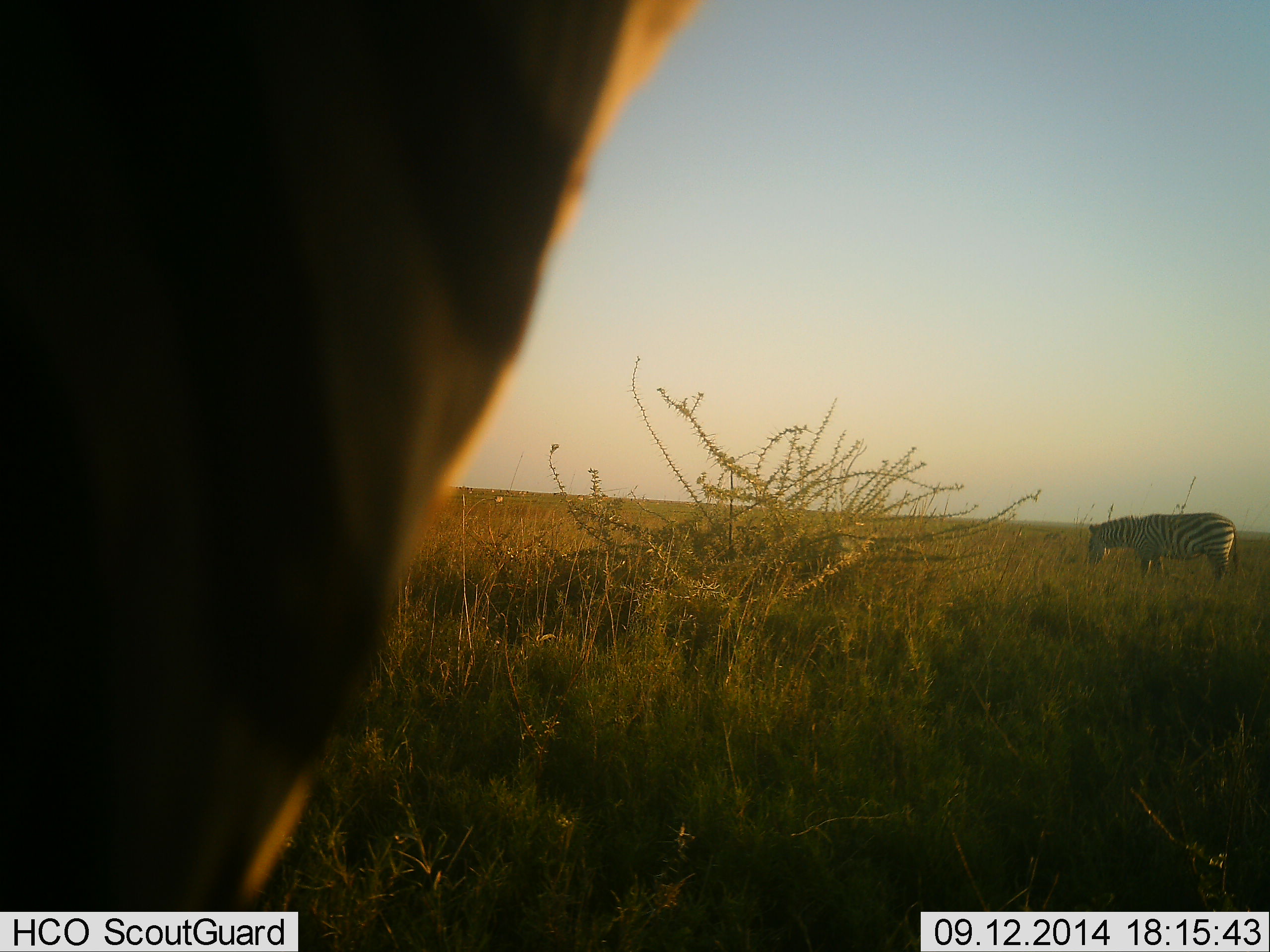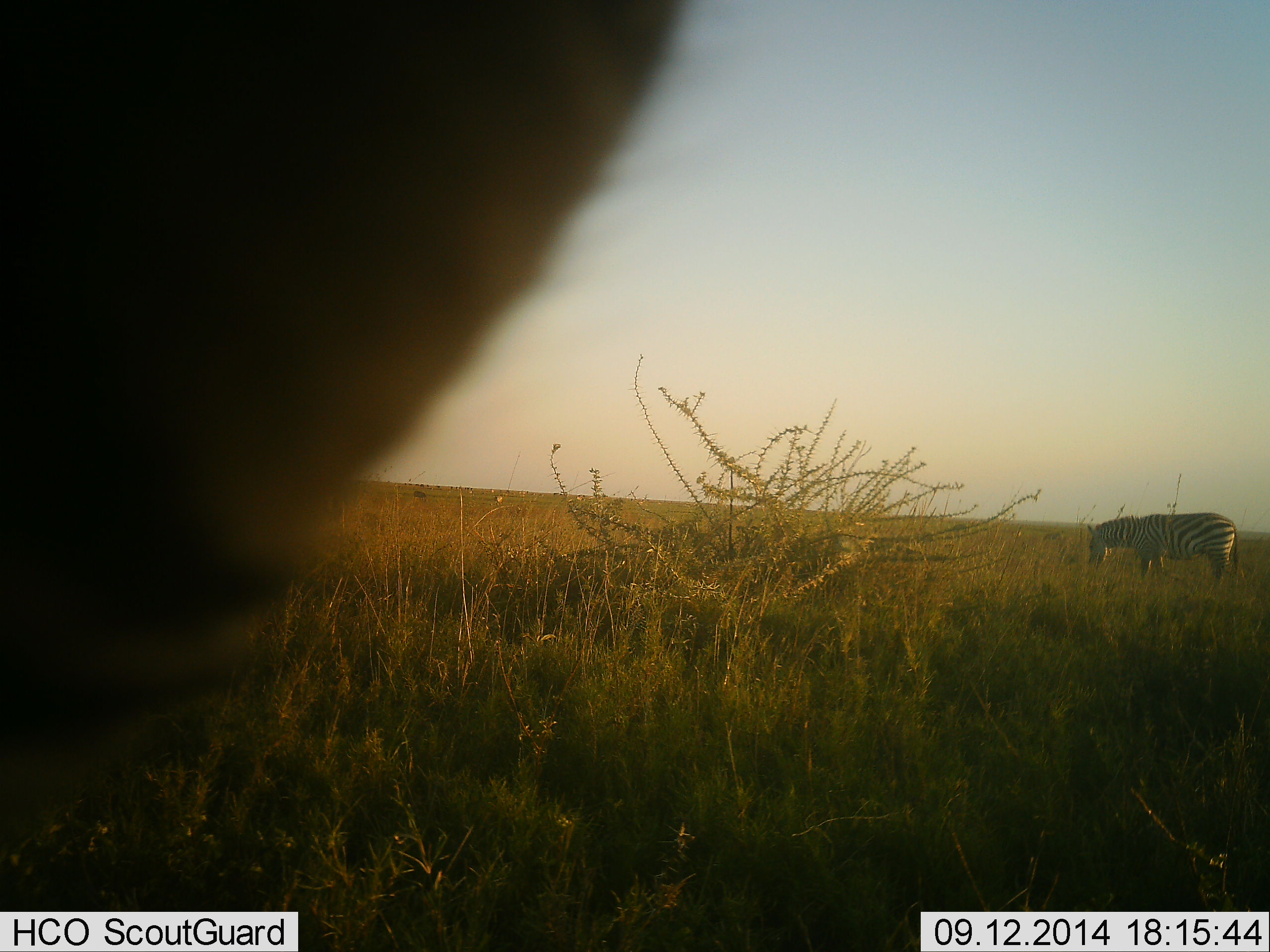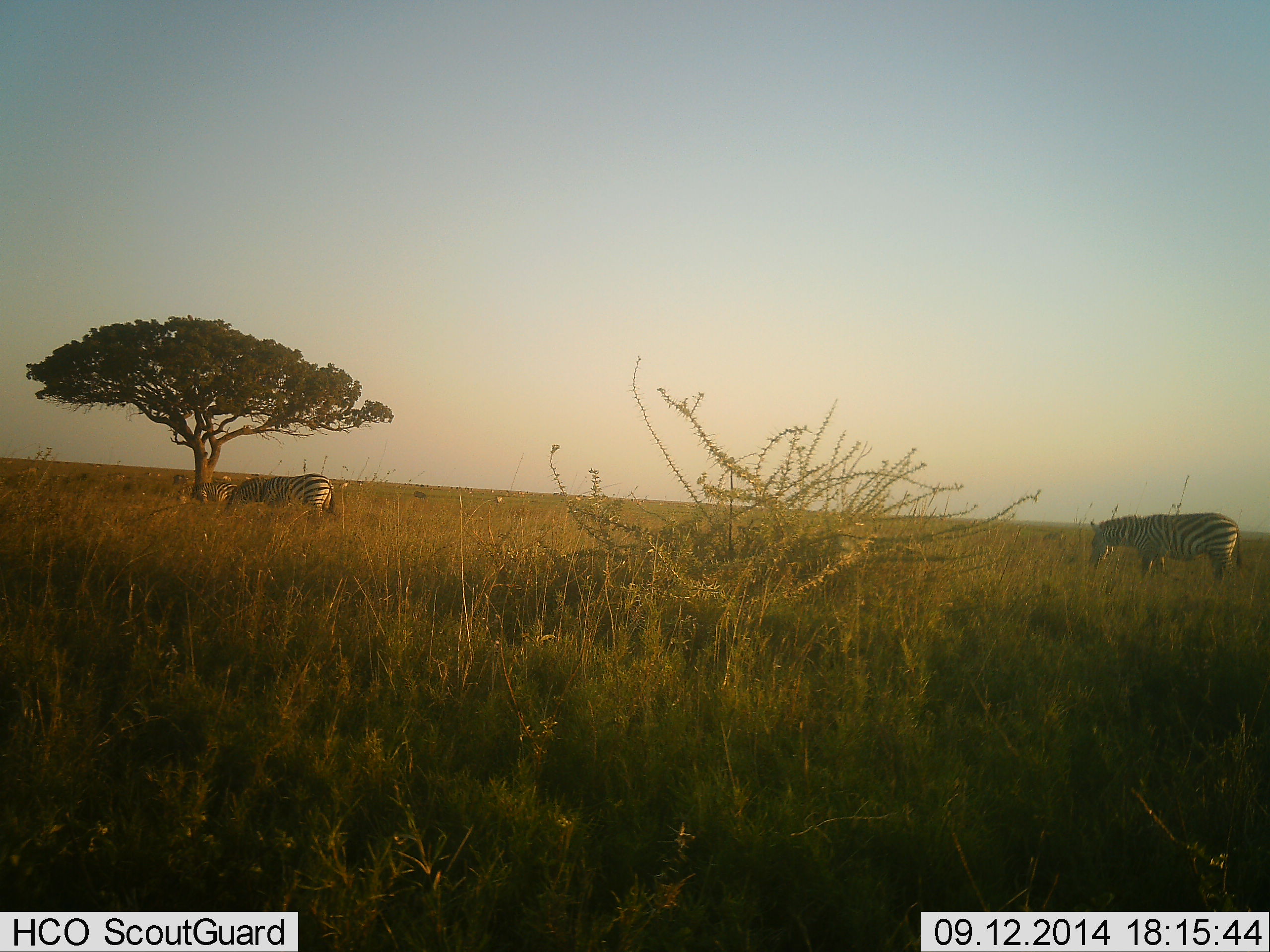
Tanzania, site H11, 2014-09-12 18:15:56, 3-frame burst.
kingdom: Animalia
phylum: Chordata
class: Mammalia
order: Perissodactyla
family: Equidae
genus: Equus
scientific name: Equus quagga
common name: plains zebra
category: zebra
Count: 3.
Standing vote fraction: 64%.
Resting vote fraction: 0%.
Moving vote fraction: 18%.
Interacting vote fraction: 9%.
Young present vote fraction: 0%.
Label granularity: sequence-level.